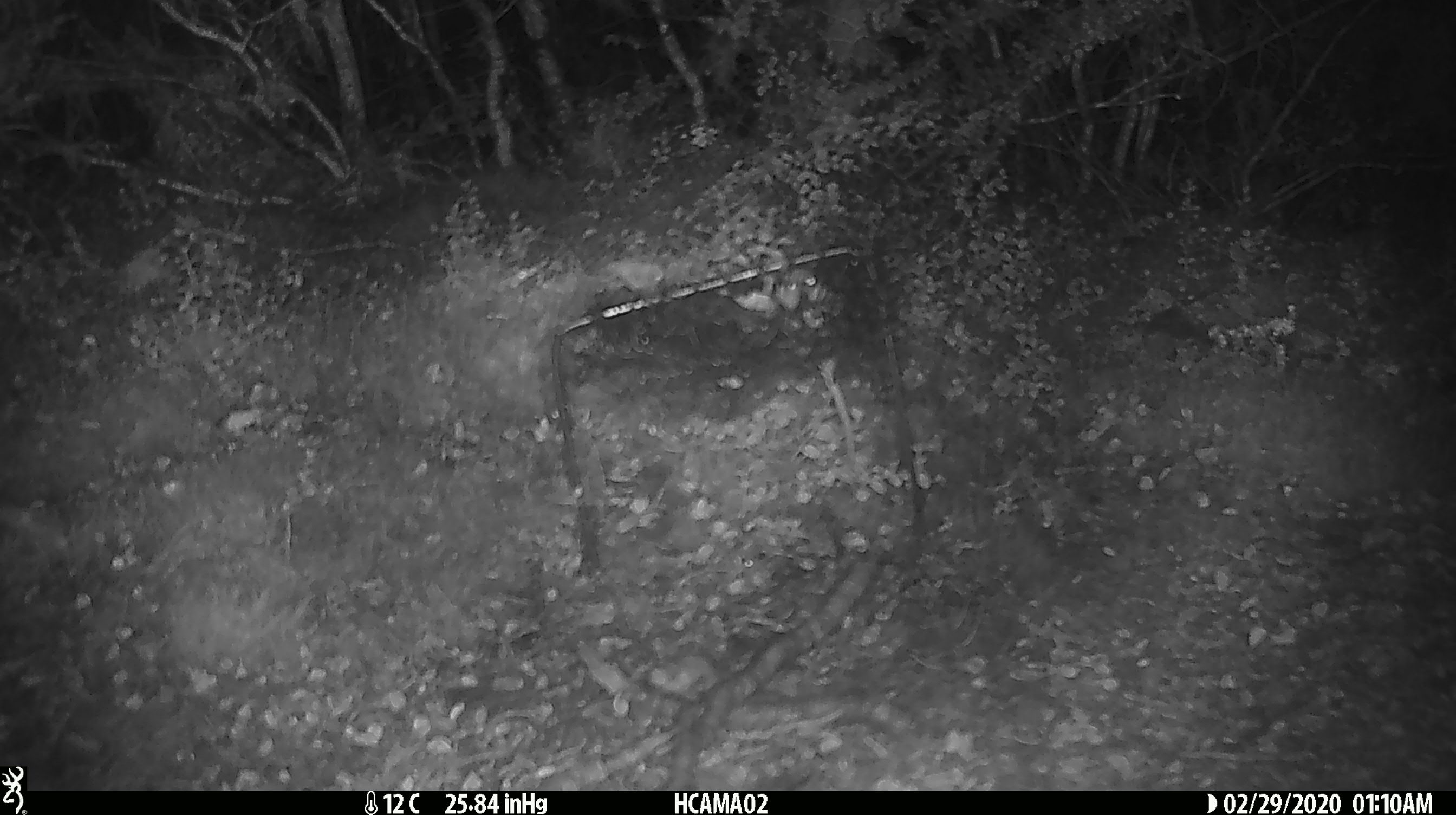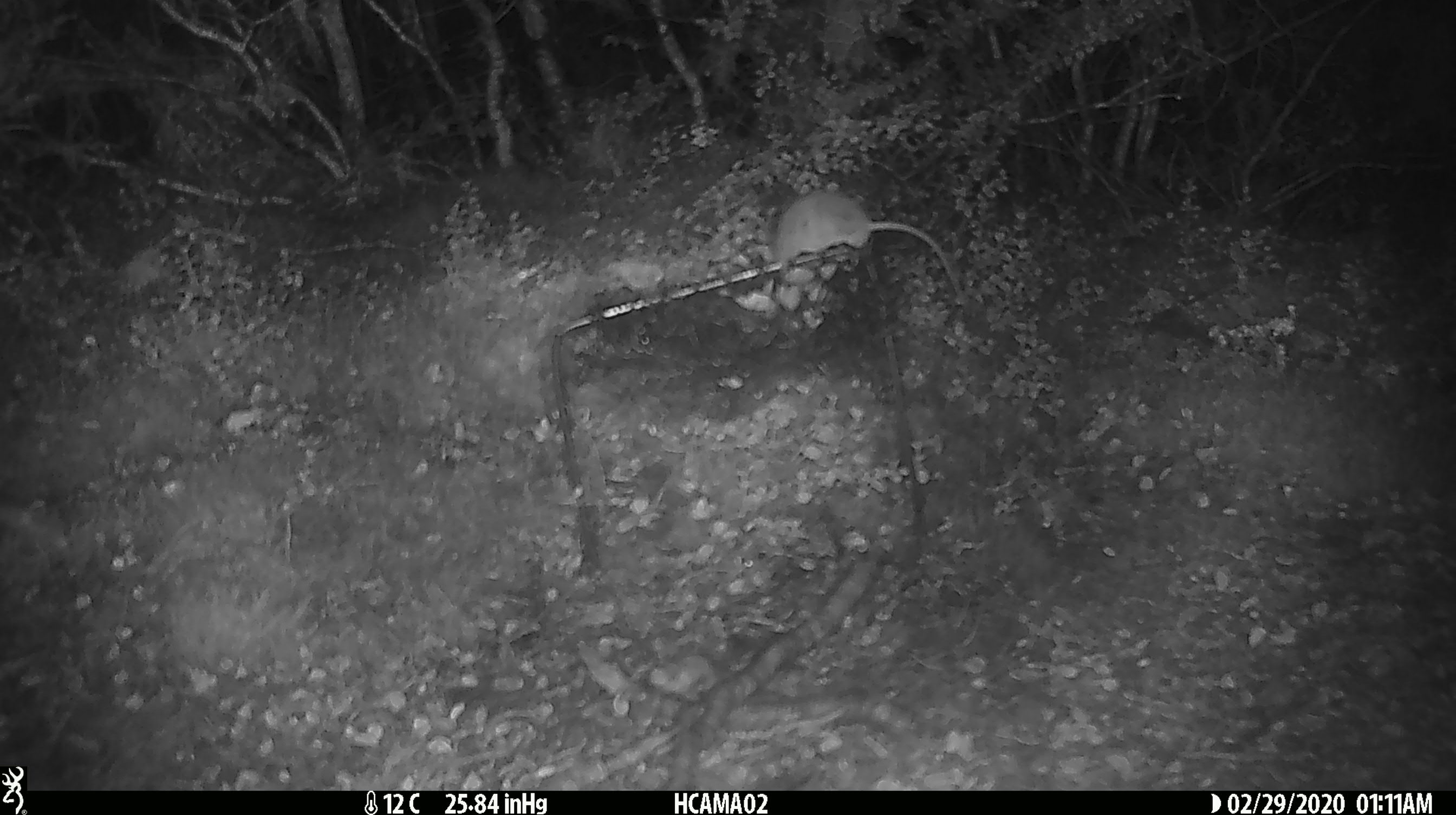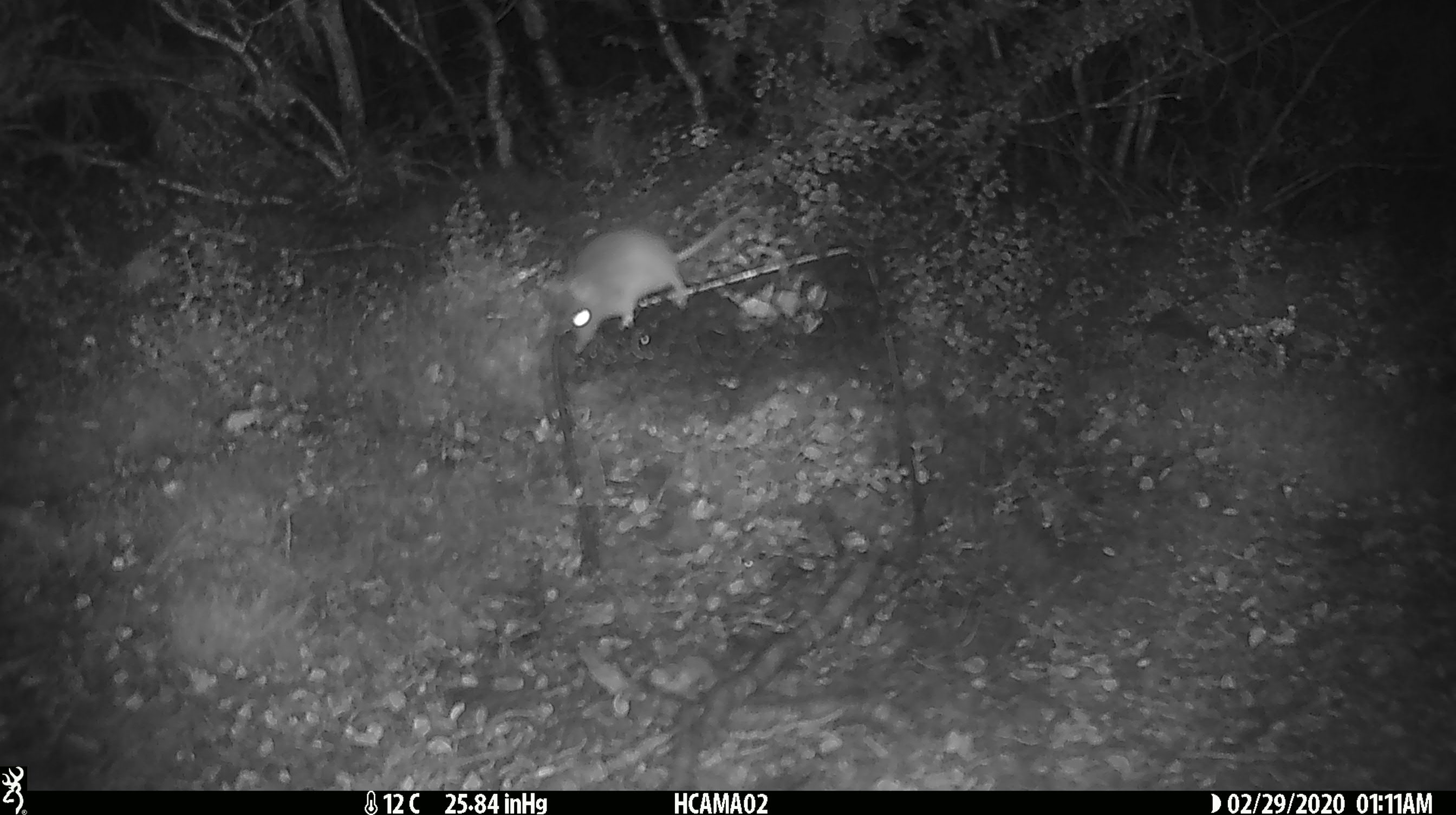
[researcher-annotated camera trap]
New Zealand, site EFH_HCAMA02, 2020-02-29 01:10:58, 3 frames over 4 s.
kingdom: Animalia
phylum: Chordata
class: Mammalia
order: Rodentia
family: Muridae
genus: Mus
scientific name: Mus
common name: mouse